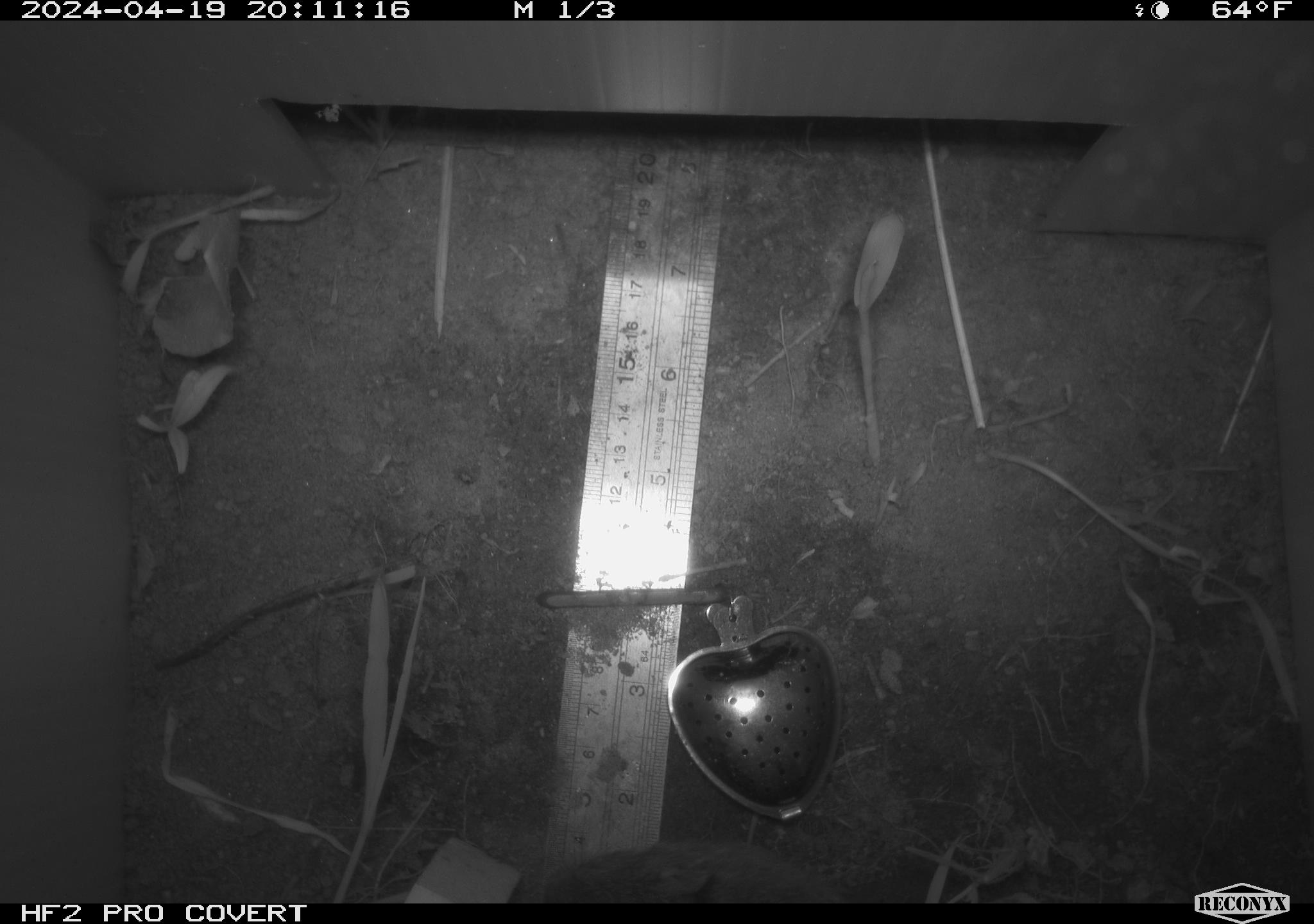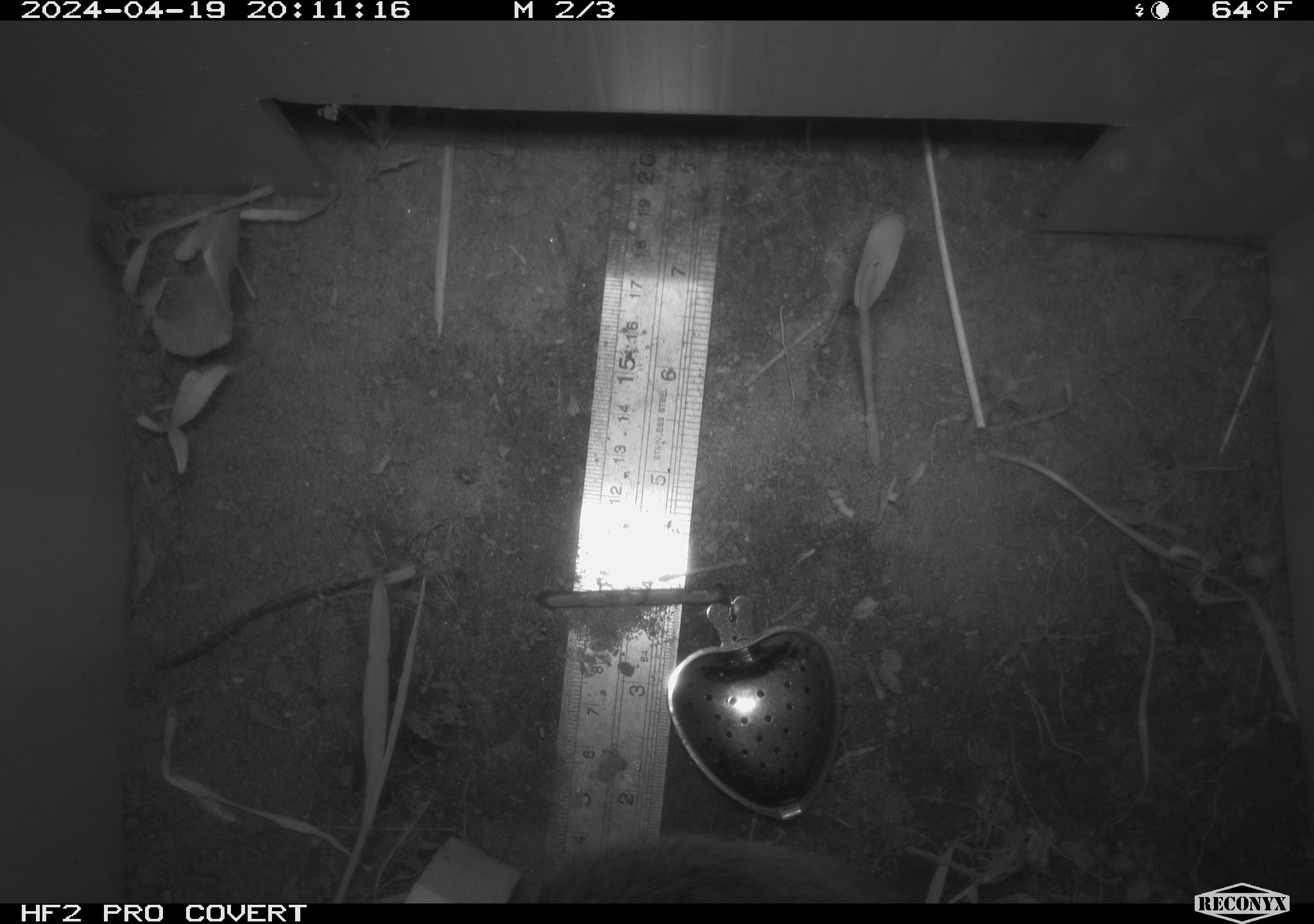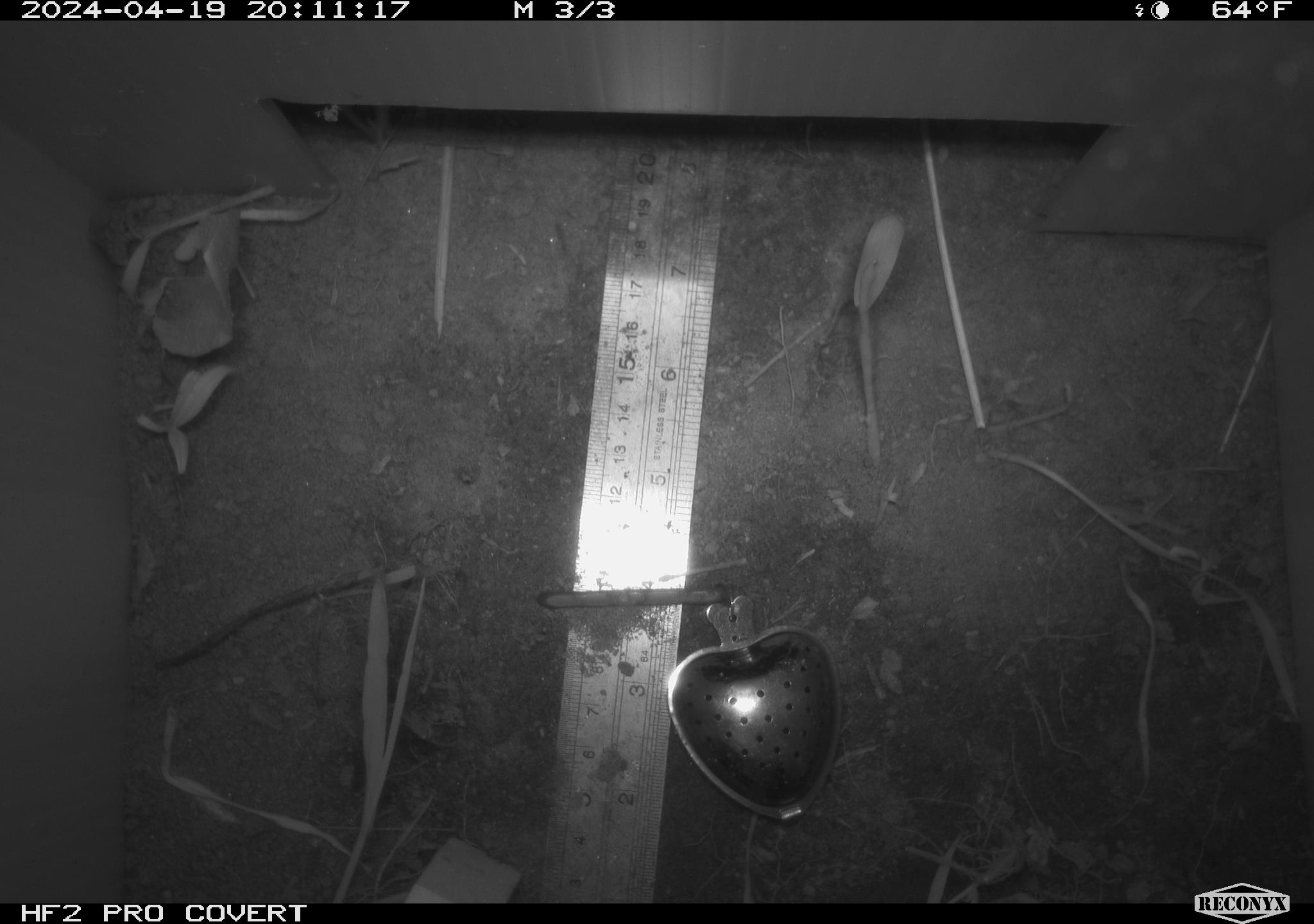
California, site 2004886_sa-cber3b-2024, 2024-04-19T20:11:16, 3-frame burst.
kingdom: Animalia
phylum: Chordata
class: Mammalia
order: Rodentia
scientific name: Rodentia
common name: mouse species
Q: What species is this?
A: Mouse species (Rodentia).